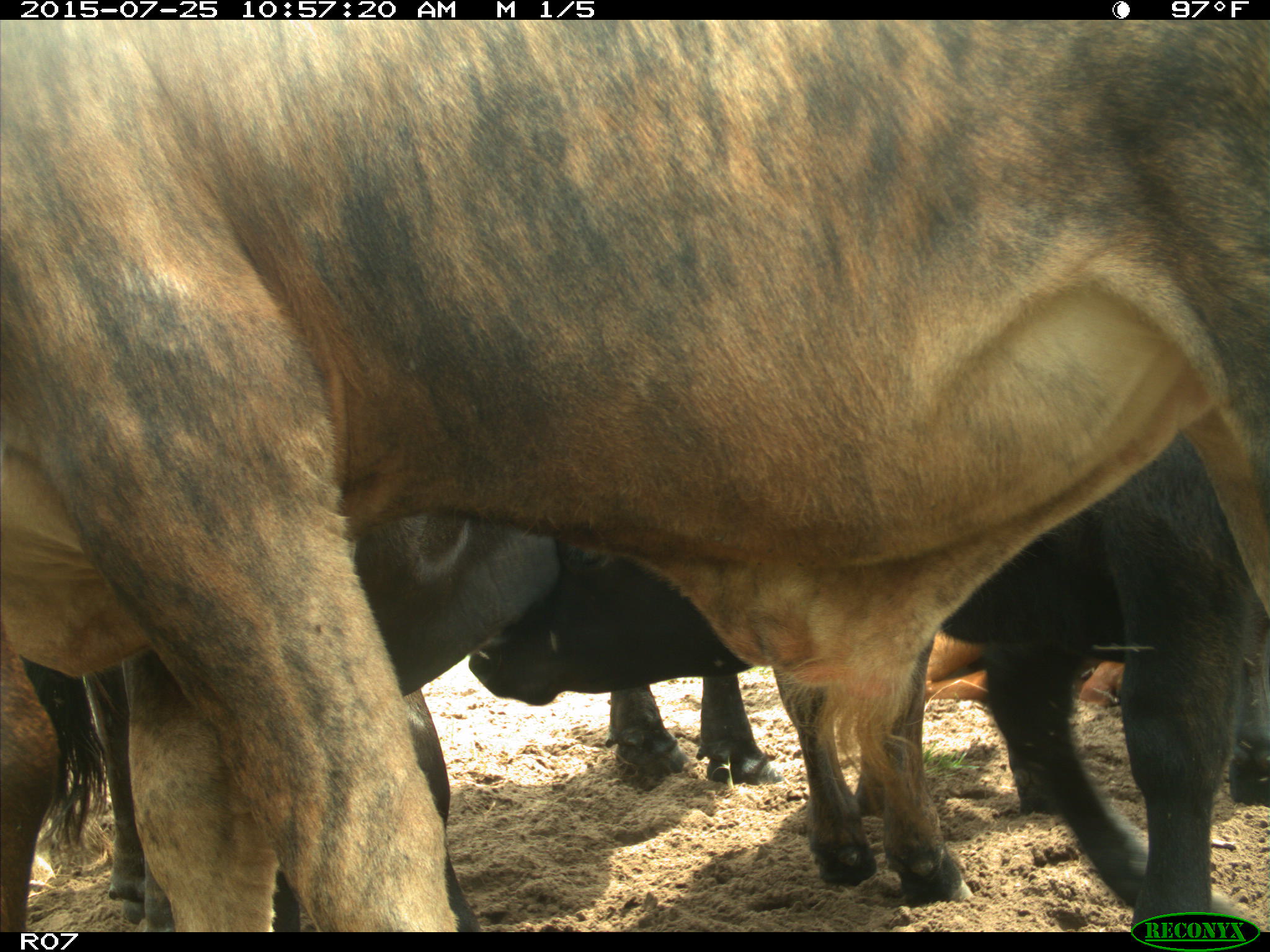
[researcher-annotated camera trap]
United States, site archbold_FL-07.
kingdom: Animalia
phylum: Chordata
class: Mammalia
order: Artiodactyla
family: Bovidae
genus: Bos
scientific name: Bos taurus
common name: domestic cow